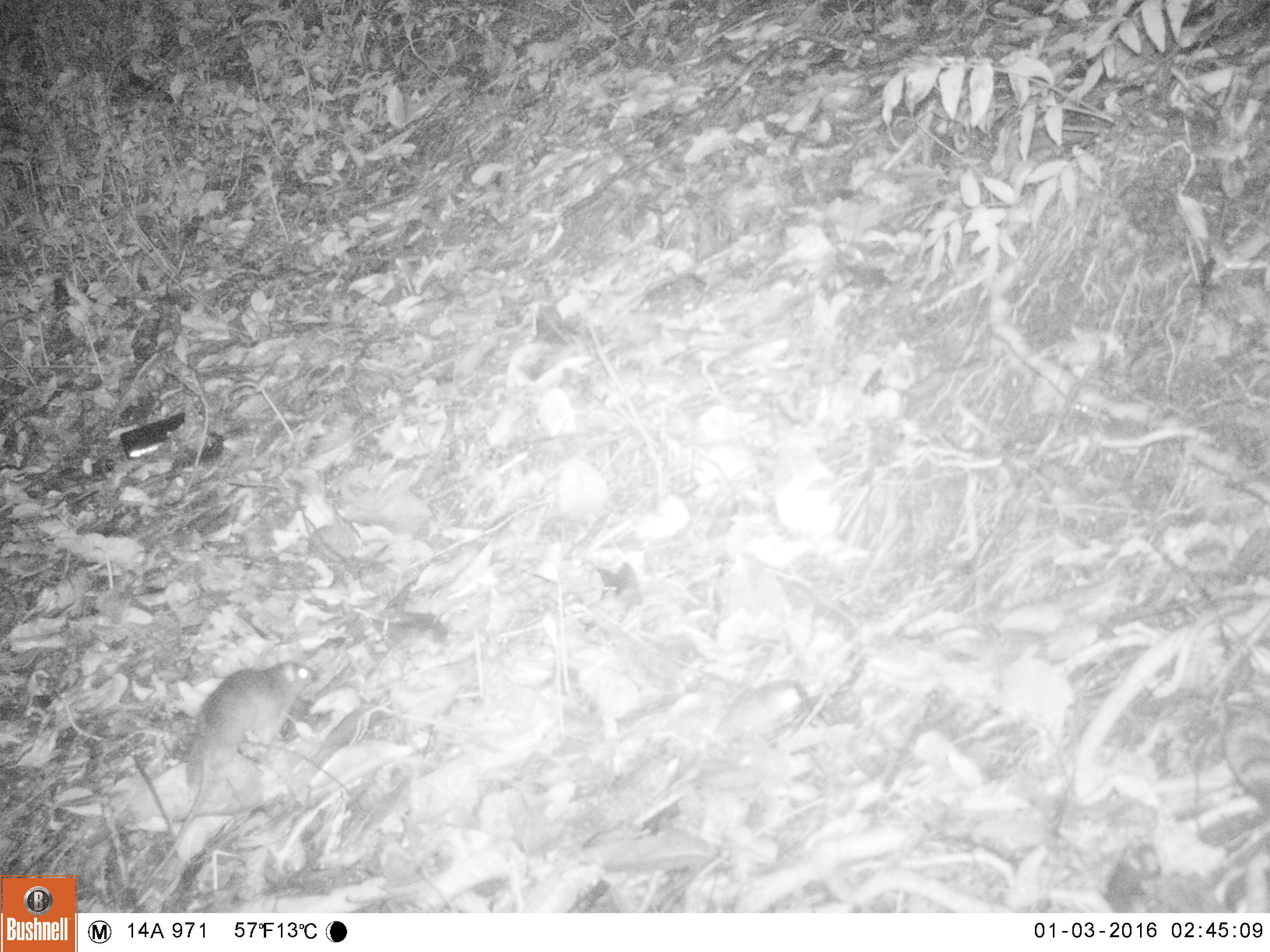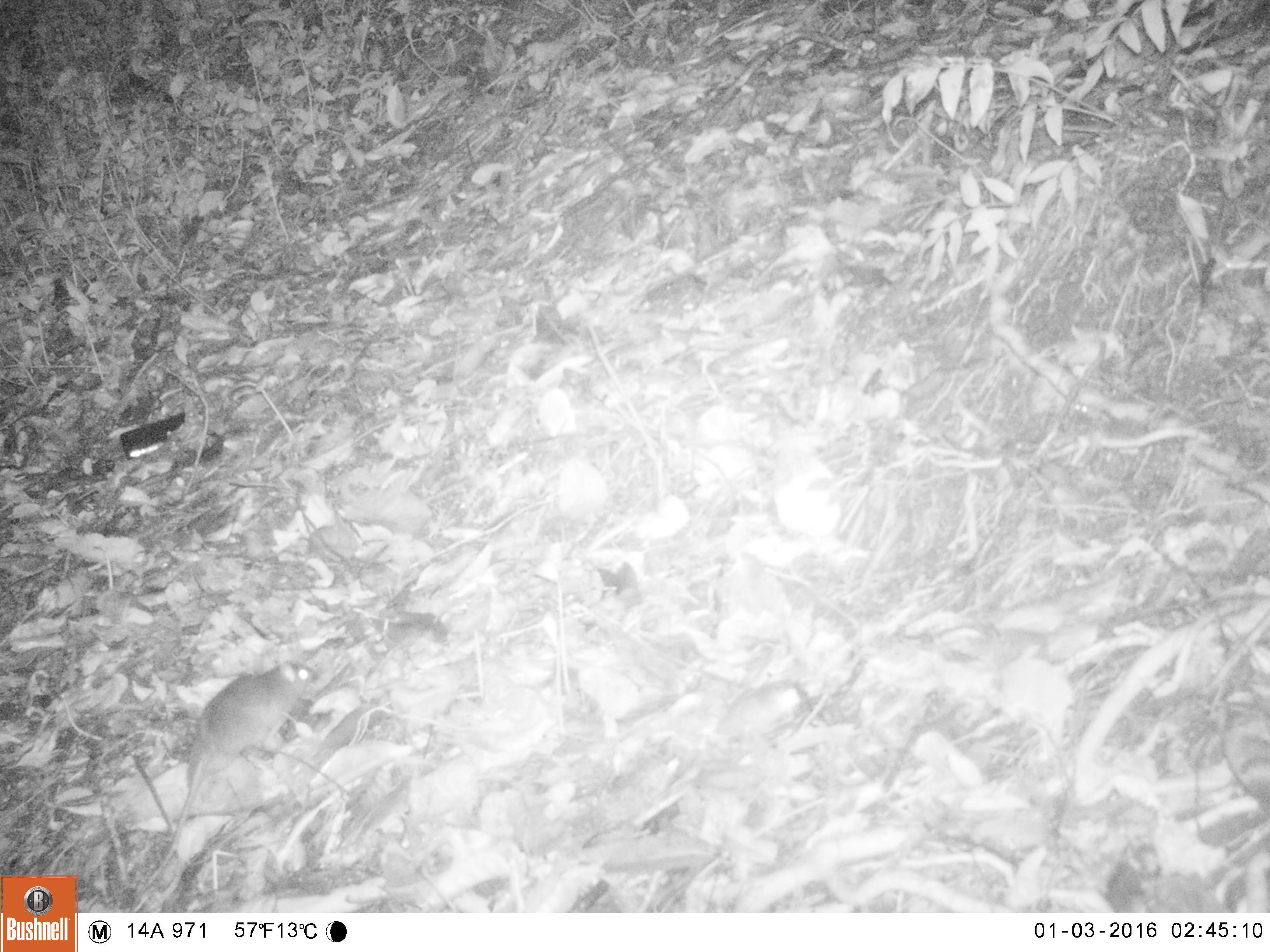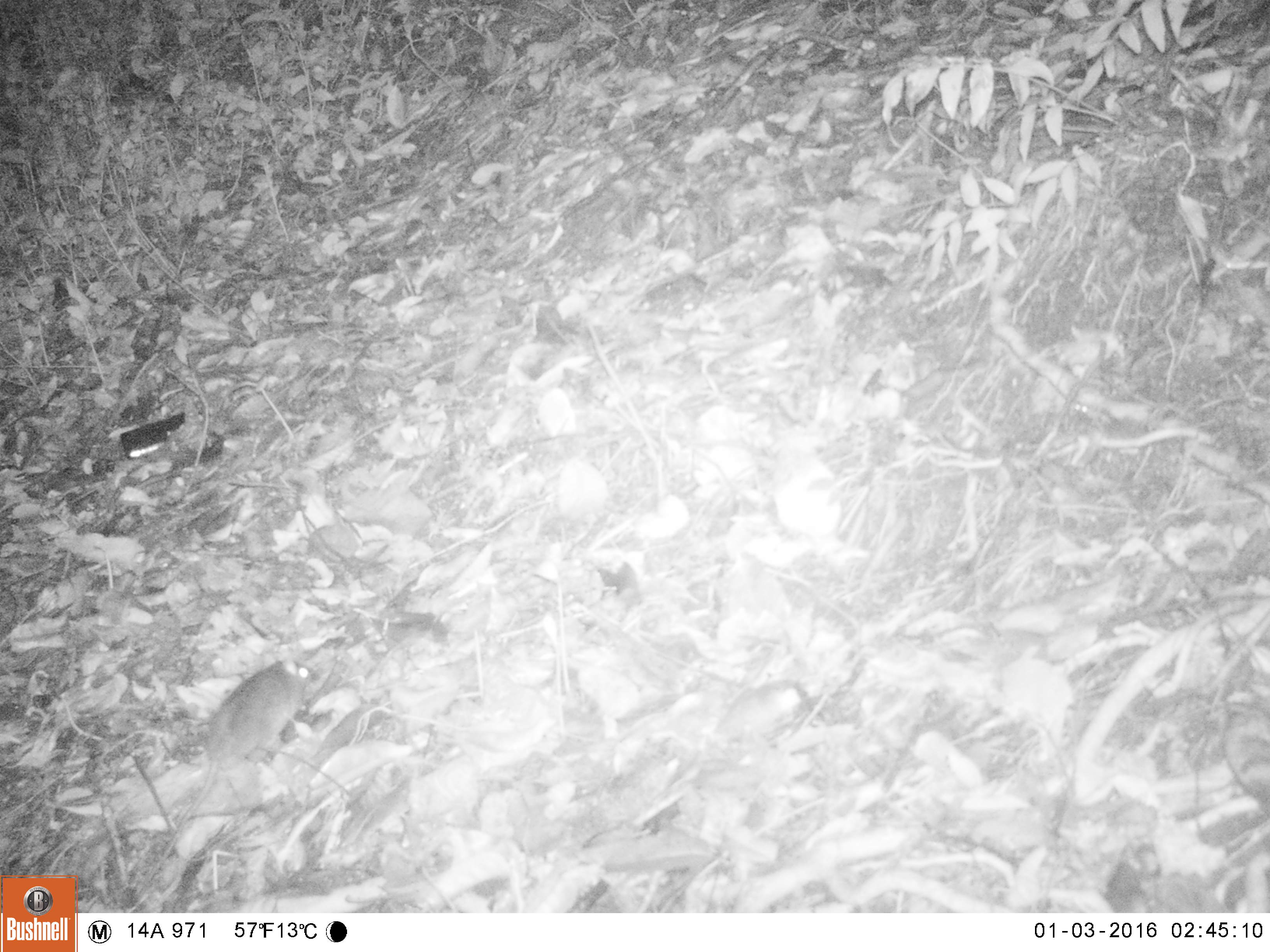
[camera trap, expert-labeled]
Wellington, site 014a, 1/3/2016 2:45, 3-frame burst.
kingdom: Animalia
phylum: Chordata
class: Mammalia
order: Rodentia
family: Muridae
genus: Rattus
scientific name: Rattus rattus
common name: ship rat